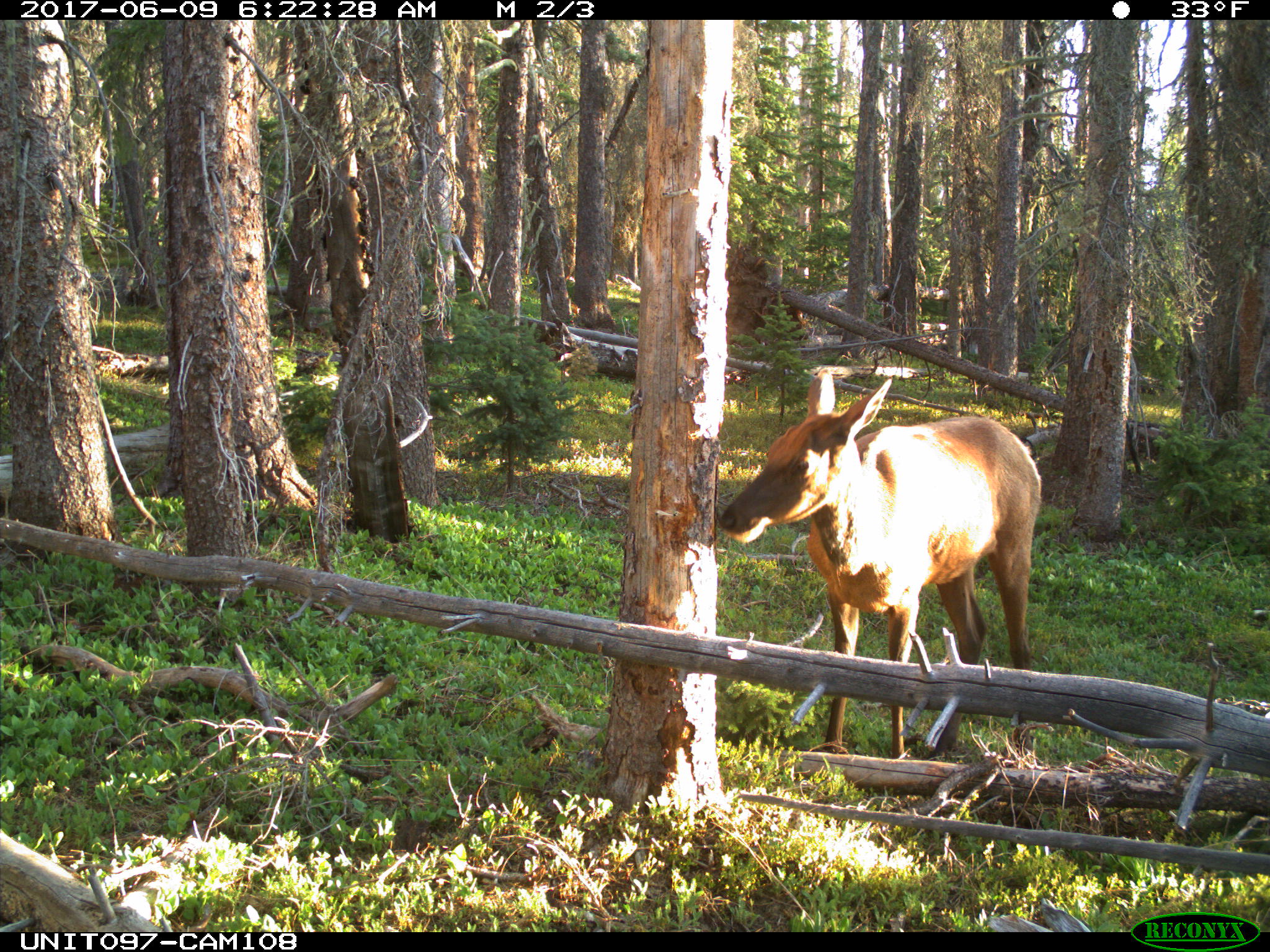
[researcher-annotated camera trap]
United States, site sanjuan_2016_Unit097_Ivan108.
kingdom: Animalia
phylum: Chordata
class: Mammalia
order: Artiodactyla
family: Cervidae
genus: Cervus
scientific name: Cervus elaphus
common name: red deer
Cervus elaphus (red deer).